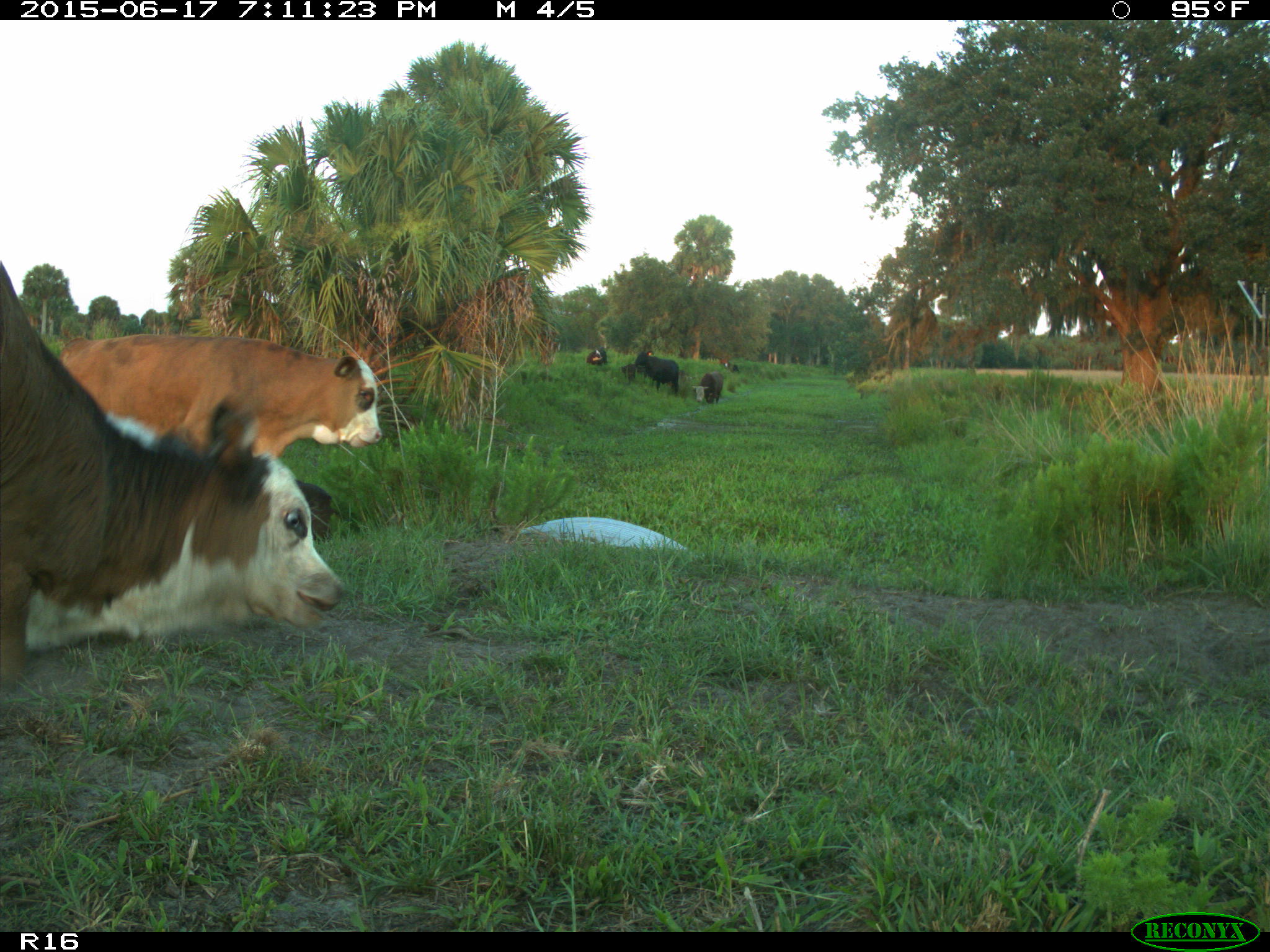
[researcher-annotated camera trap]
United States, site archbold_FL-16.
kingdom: Animalia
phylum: Chordata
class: Mammalia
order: Artiodactyla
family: Bovidae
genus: Bos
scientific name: Bos taurus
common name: domestic cow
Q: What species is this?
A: Bos taurus (domestic cow).